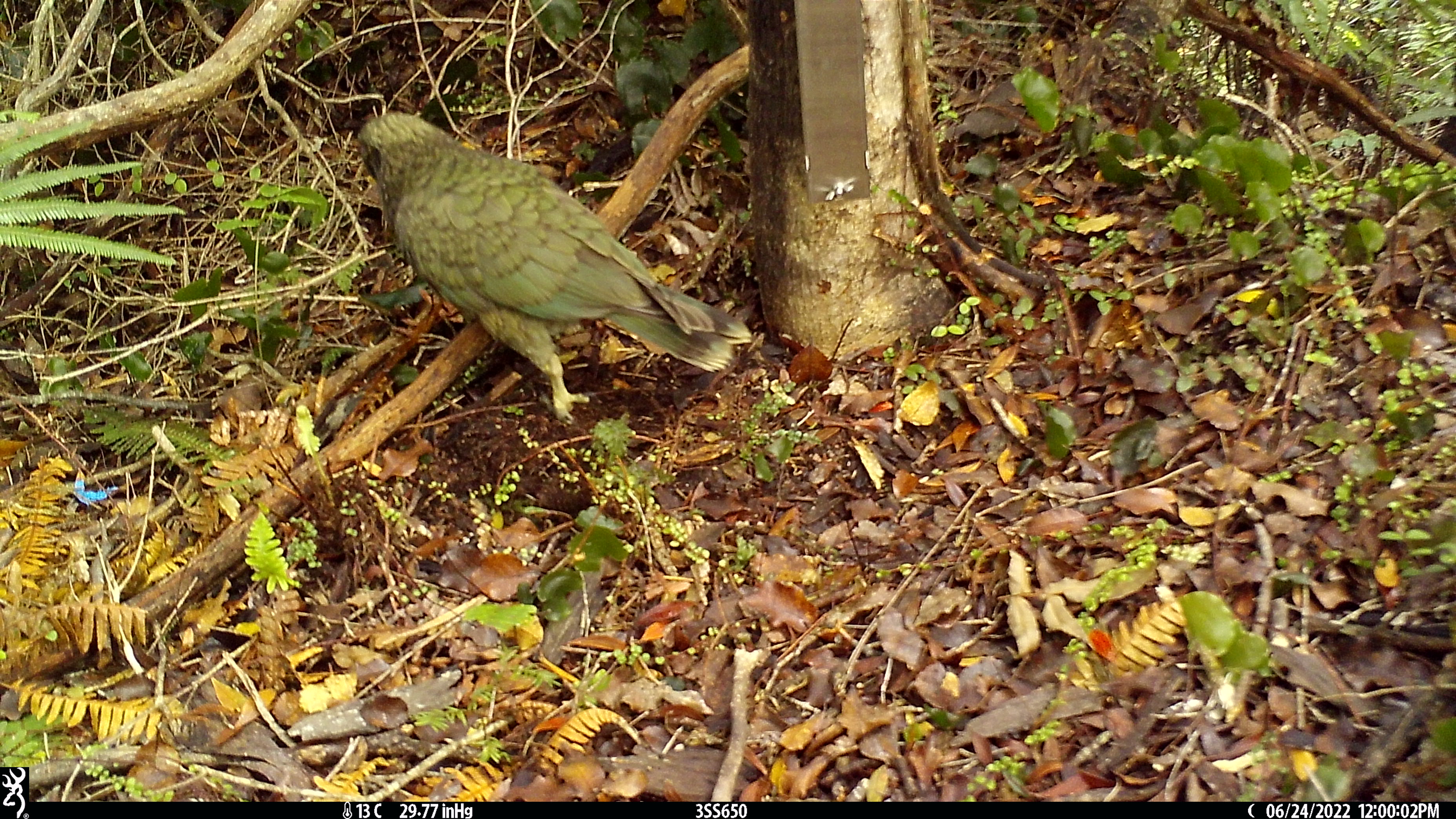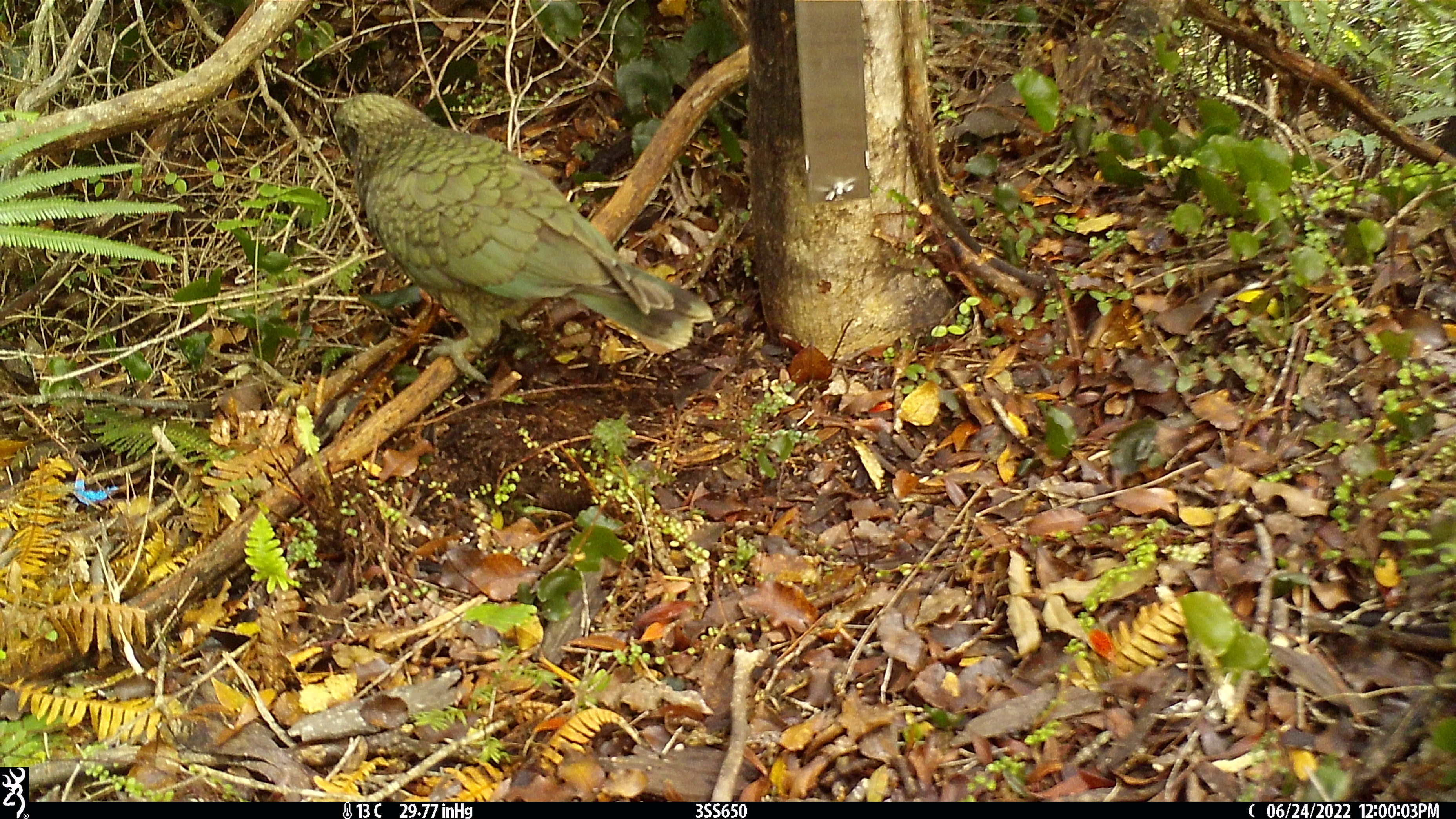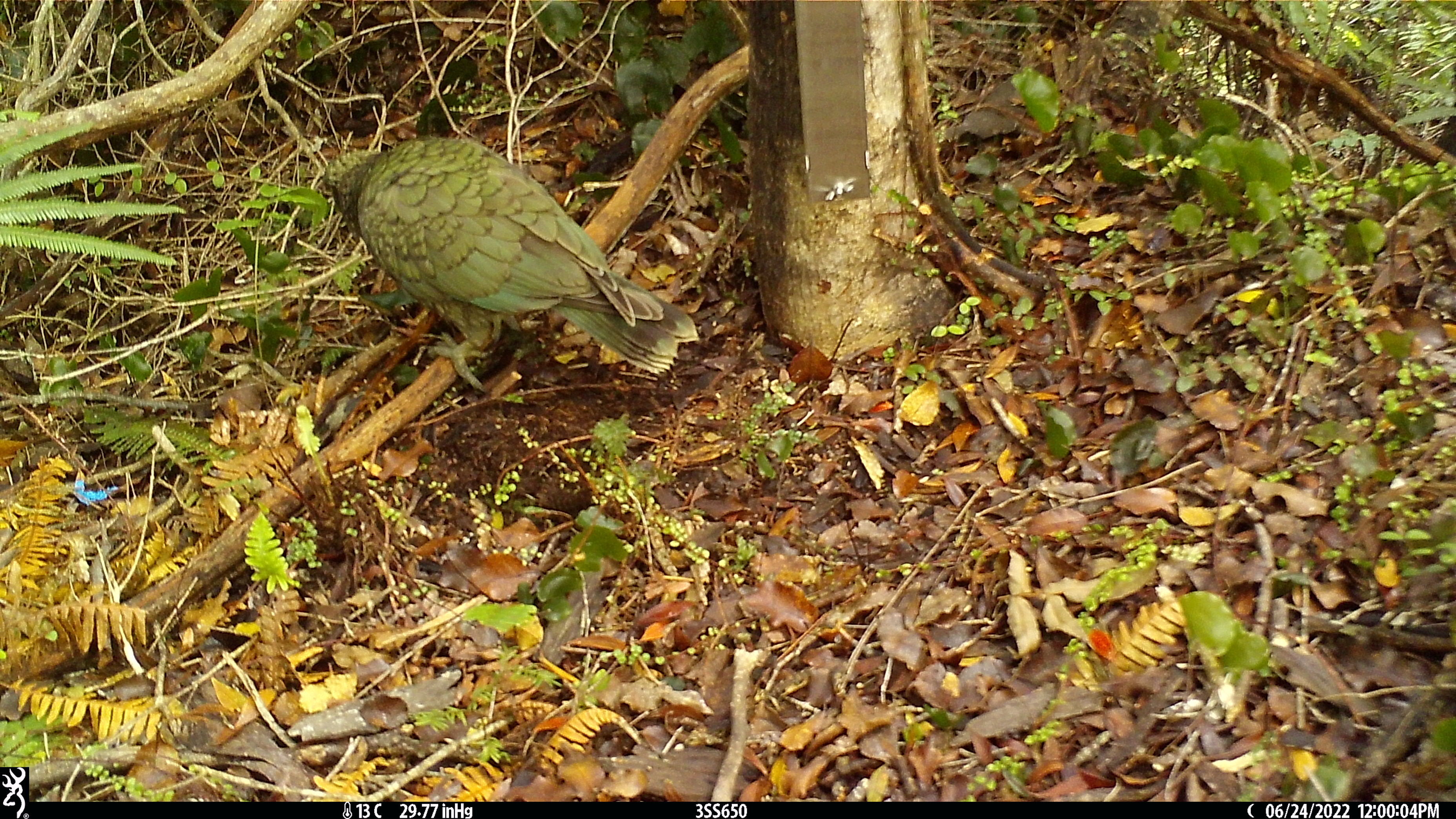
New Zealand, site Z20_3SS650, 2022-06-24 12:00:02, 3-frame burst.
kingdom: Animalia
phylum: Chordata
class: Aves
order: Psittaciformes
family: Strigopidae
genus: Nestor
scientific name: Nestor notabilis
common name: kea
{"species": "kea (Nestor notabilis)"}